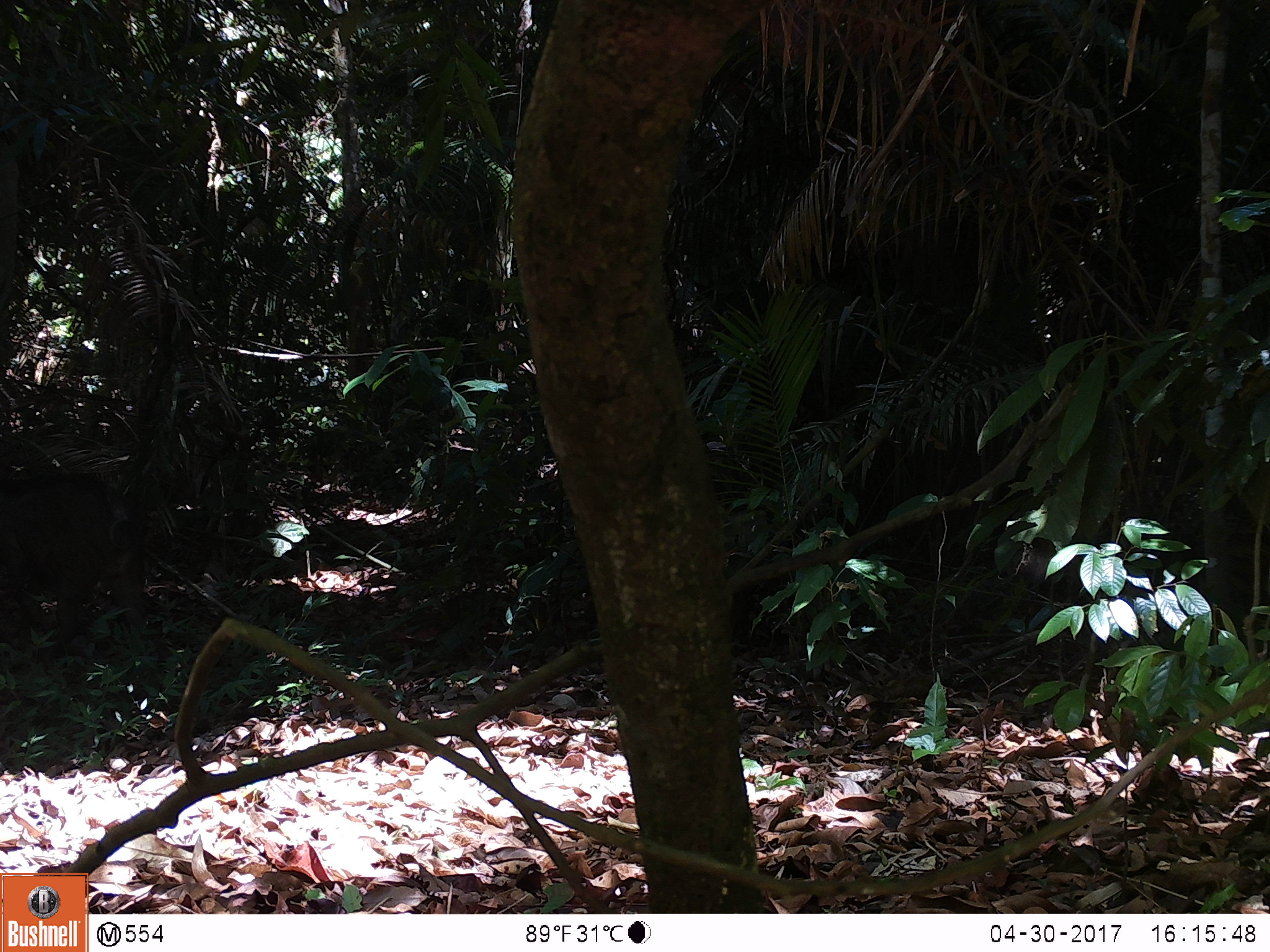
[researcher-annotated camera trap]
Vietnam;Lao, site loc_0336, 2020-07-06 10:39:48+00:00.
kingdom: Animalia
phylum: Chordata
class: Mammalia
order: Artiodactyla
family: Suidae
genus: Sus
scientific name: Sus scrofa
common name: eurasian wild pig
Eurasian wild pig (Sus scrofa). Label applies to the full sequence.